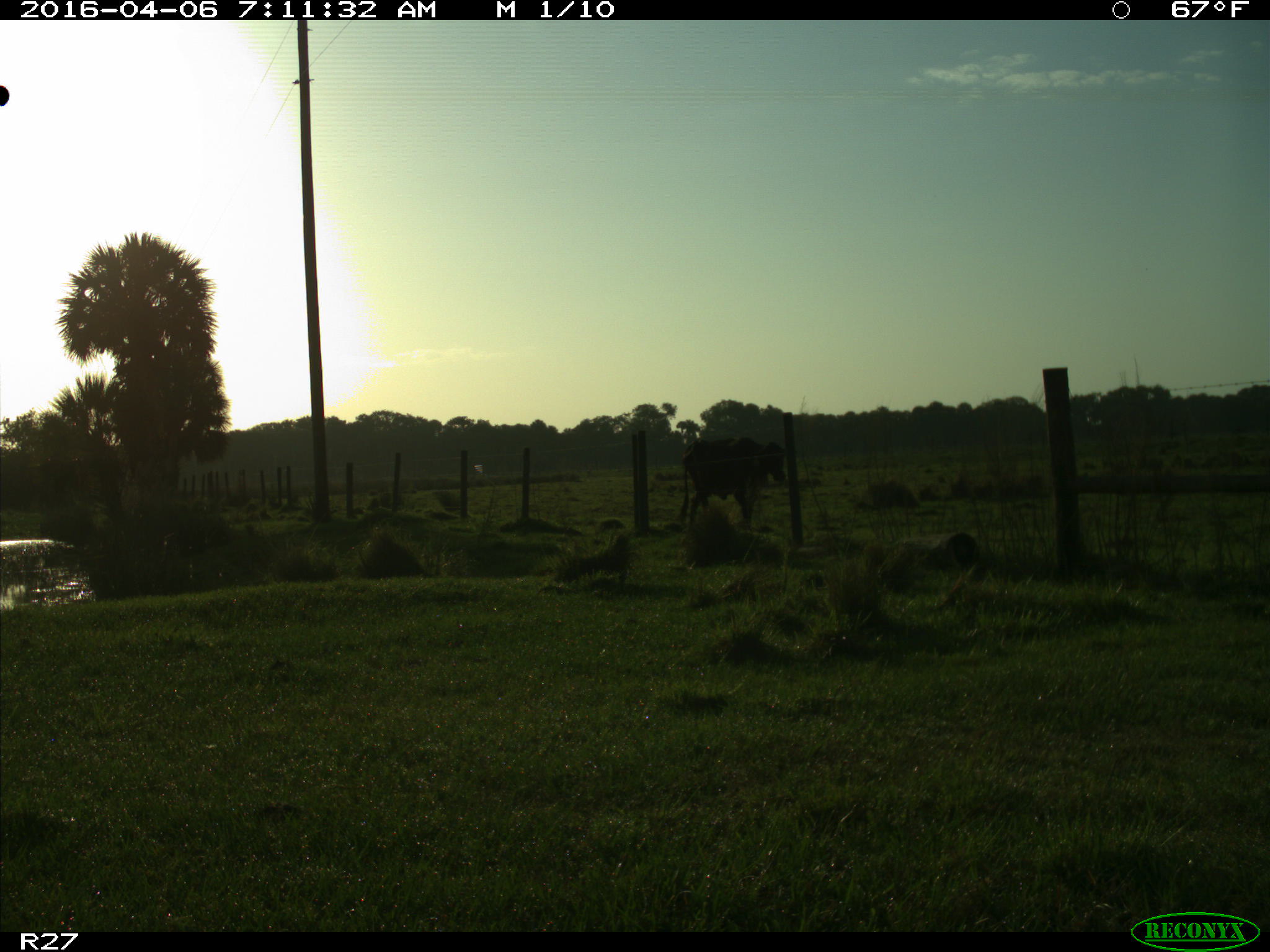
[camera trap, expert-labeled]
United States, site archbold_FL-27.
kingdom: Animalia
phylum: Chordata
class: Mammalia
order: Artiodactyla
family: Bovidae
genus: Bos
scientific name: Bos taurus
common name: domestic cow